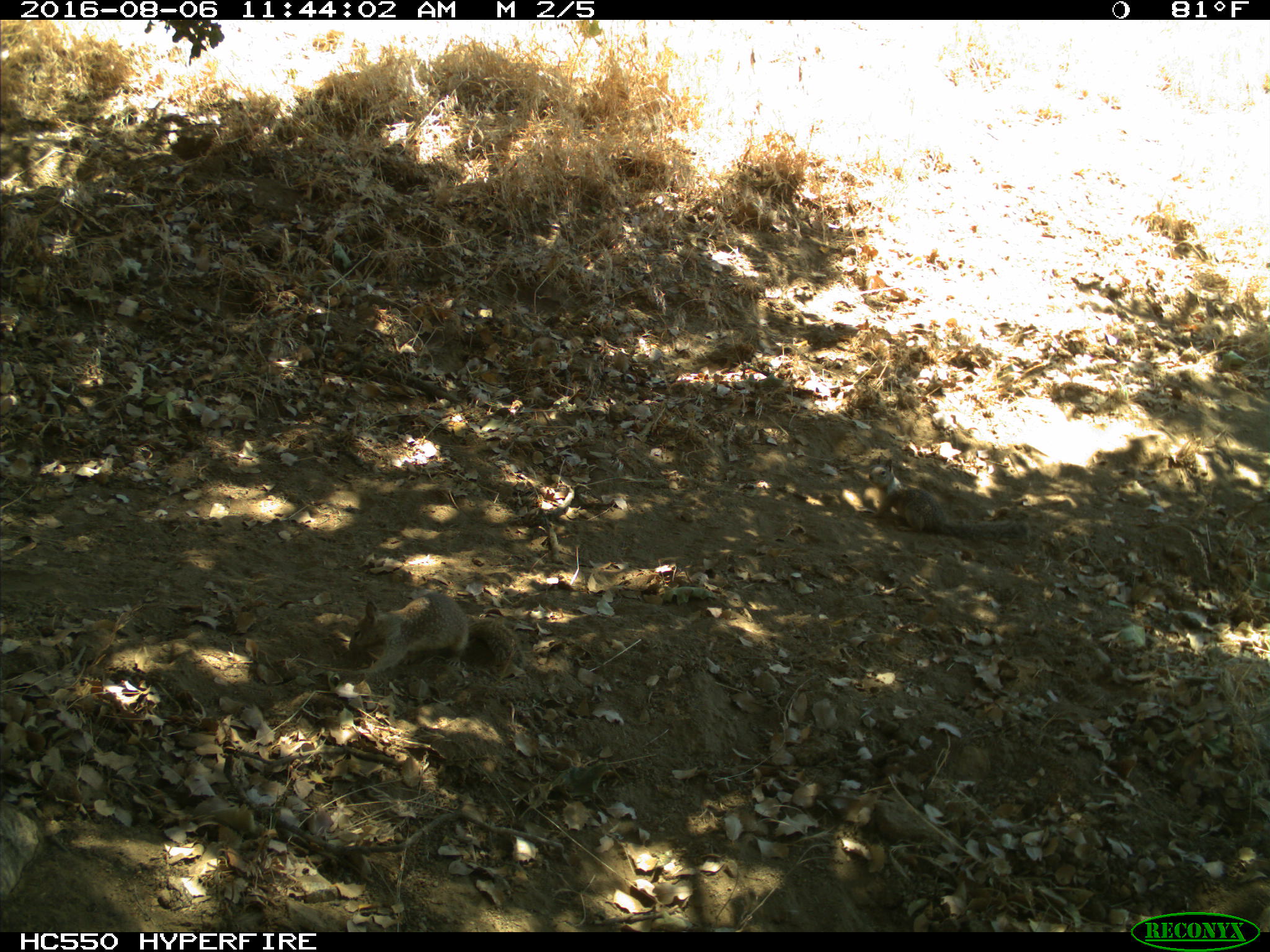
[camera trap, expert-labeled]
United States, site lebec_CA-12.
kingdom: Animalia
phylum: Chordata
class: Mammalia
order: Rodentia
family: Sciuridae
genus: Otospermophilus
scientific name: Otospermophilus beecheyi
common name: california ground squirrel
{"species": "Otospermophilus beecheyi (california ground squirrel)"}